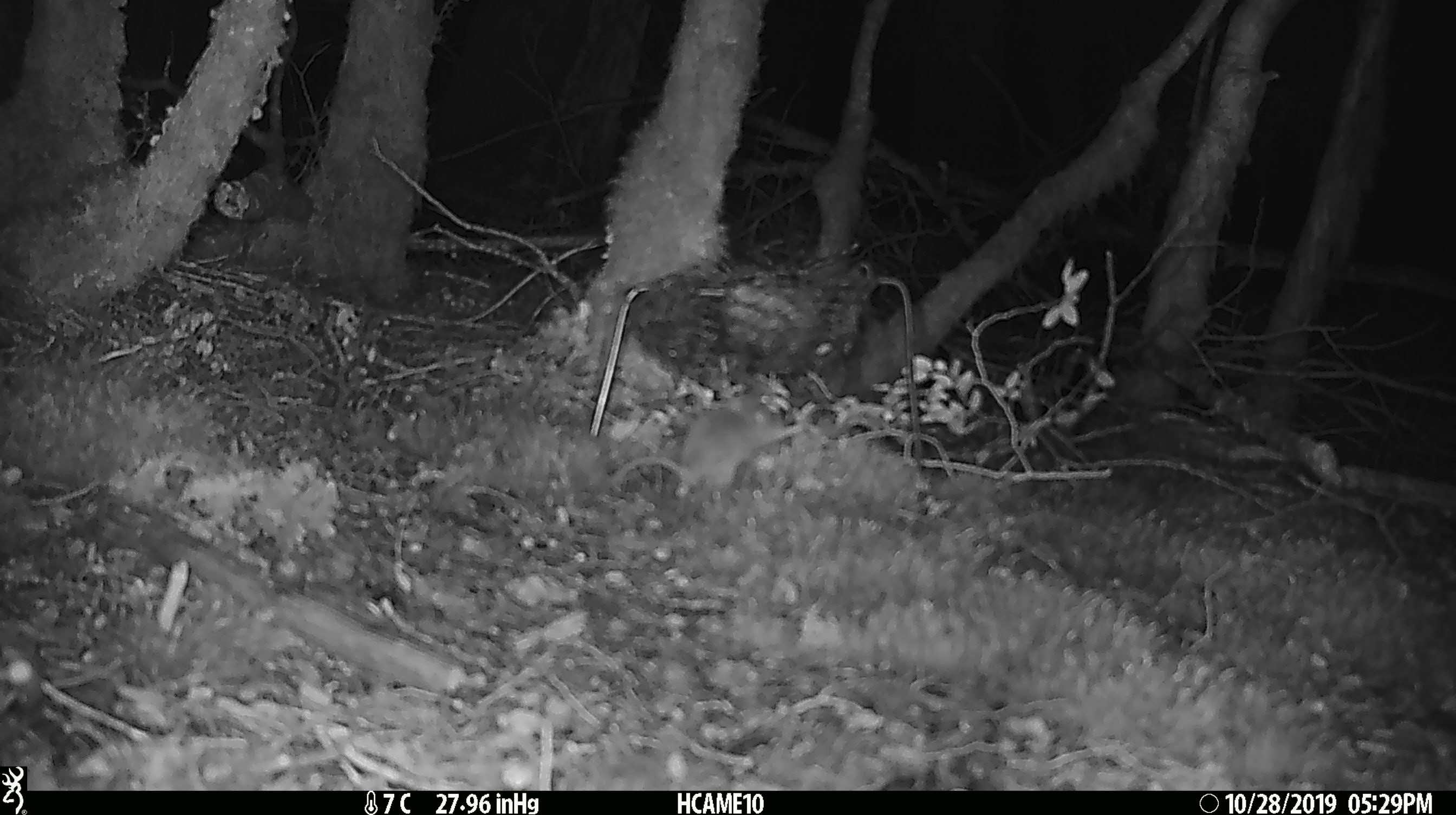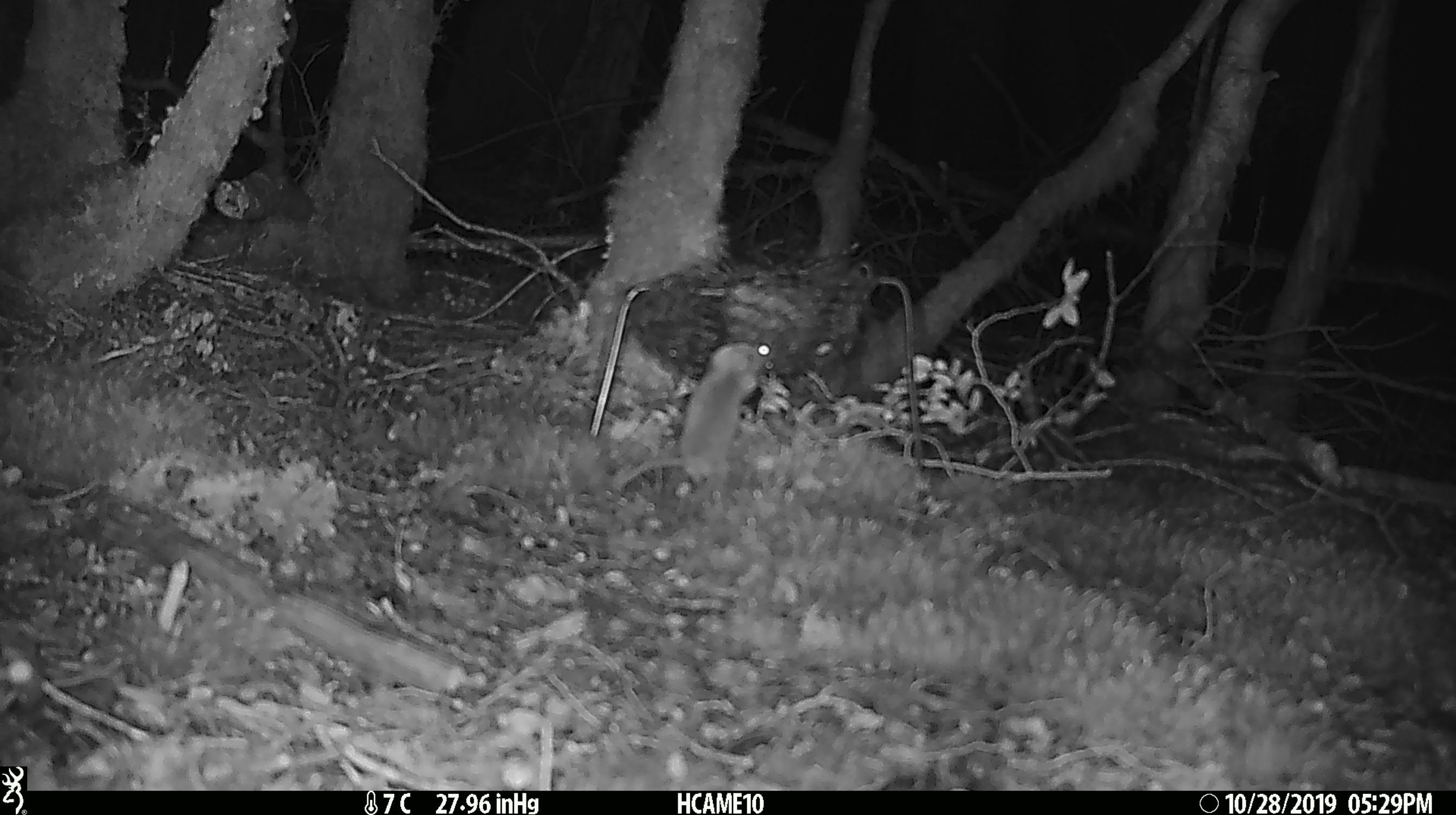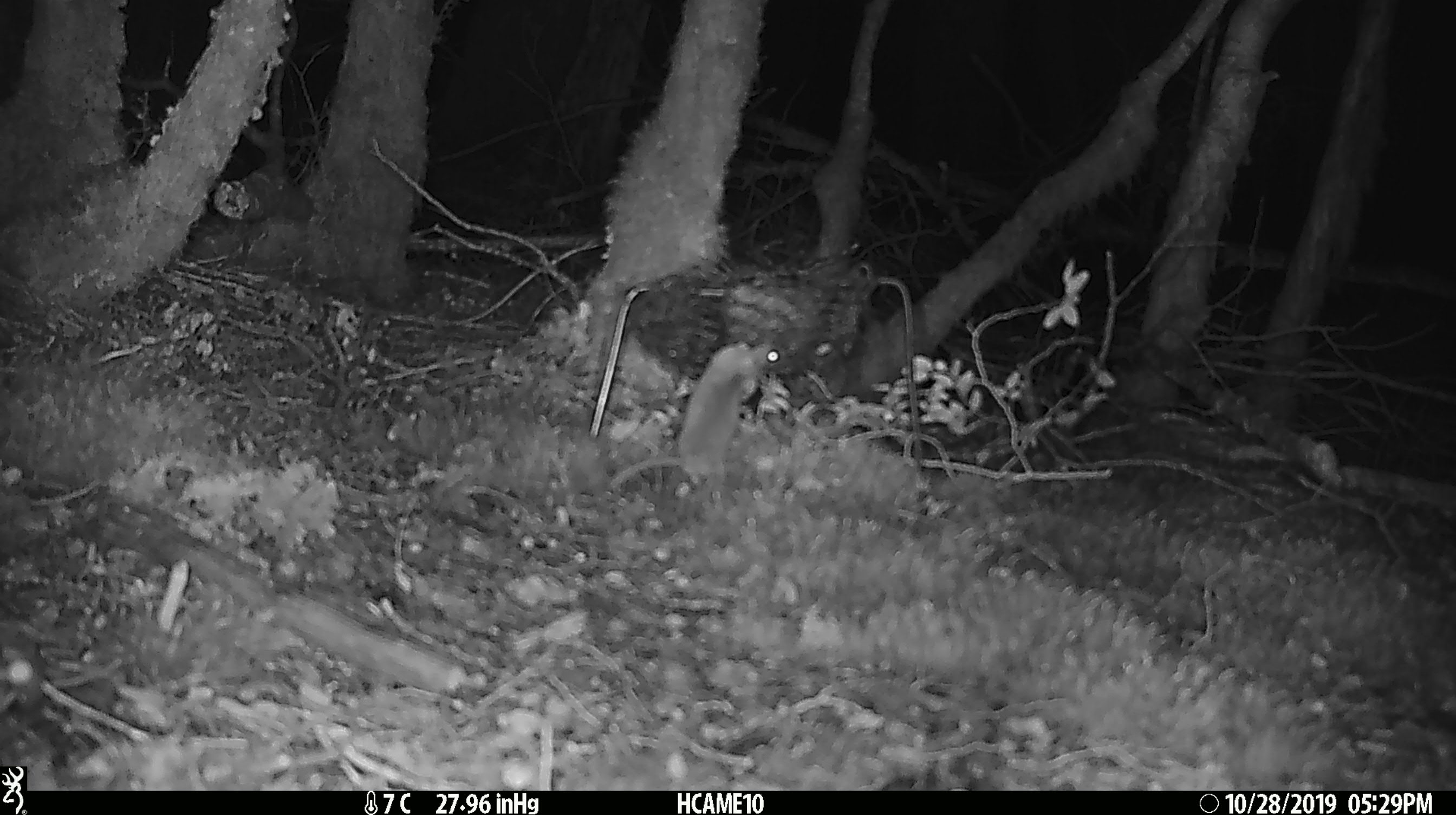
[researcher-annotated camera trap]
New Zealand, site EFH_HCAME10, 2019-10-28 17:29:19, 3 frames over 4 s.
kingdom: Animalia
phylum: Chordata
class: Mammalia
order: Rodentia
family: Muridae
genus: Mus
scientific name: Mus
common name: mouse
Mouse (Mus).